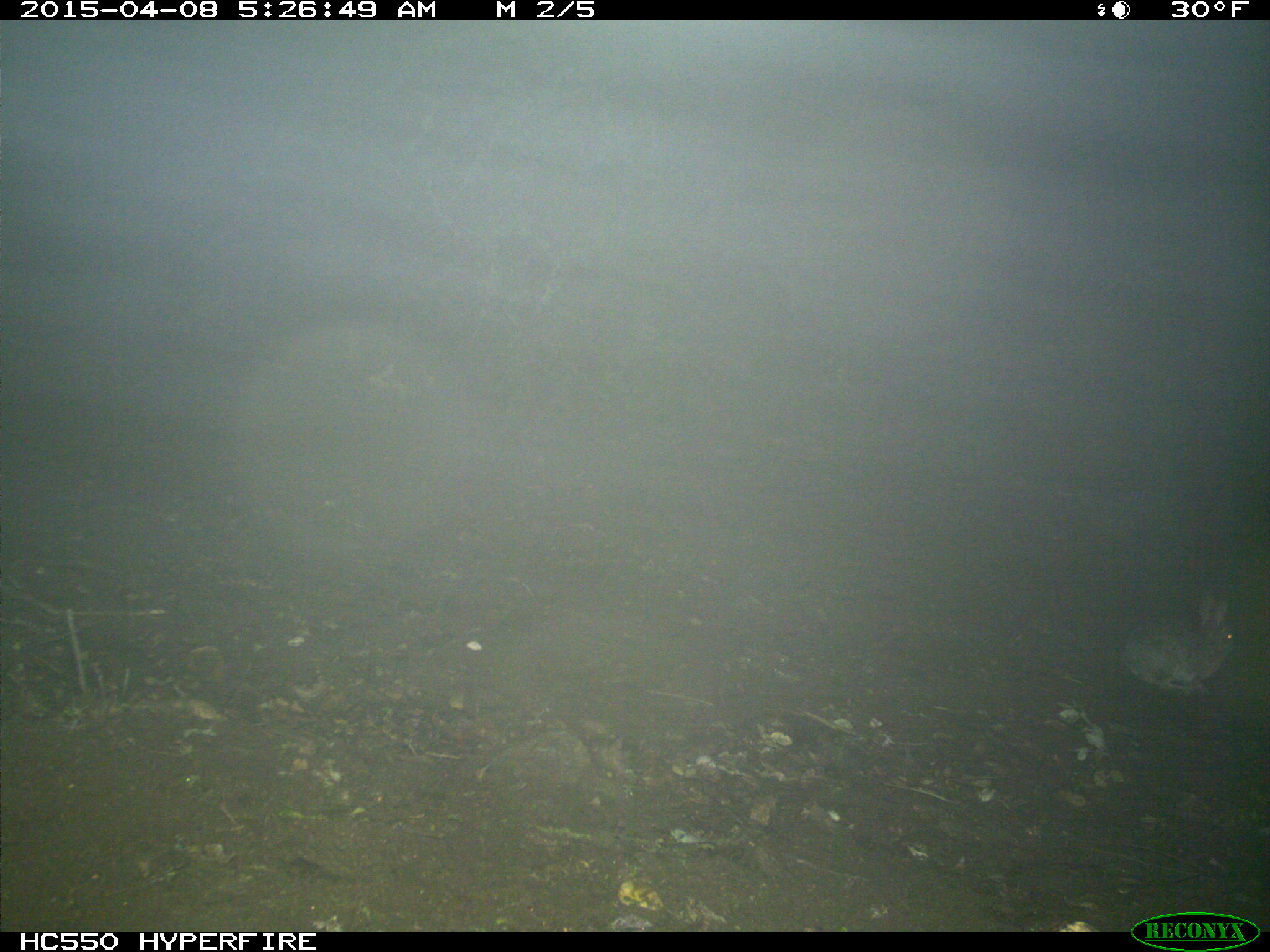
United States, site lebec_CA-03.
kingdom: Animalia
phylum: Chordata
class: Mammalia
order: Lagomorpha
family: Leporidae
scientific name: Leporidae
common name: rabbits and hares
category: unidentified rabbit